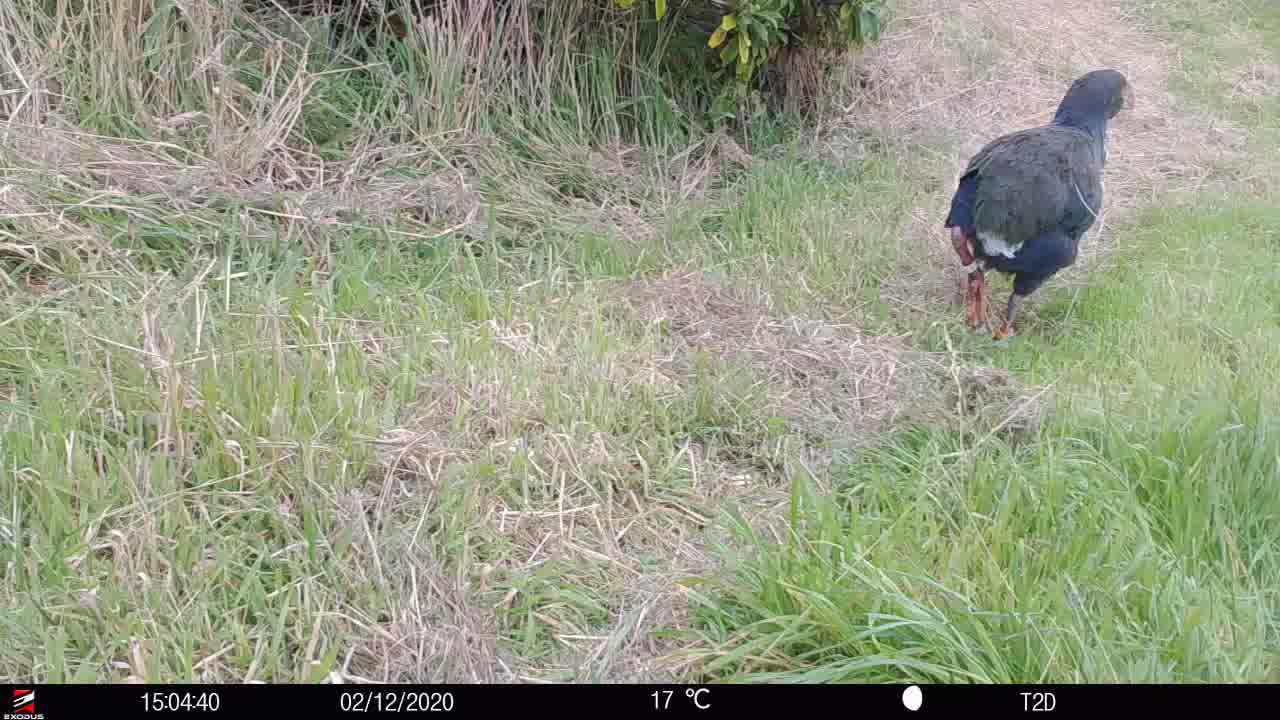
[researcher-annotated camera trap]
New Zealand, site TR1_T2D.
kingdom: Animalia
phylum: Chordata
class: Aves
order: Gruiformes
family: Rallidae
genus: Porphyrio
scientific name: Porphyrio mantelli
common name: takahe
Takahe (Porphyrio mantelli).